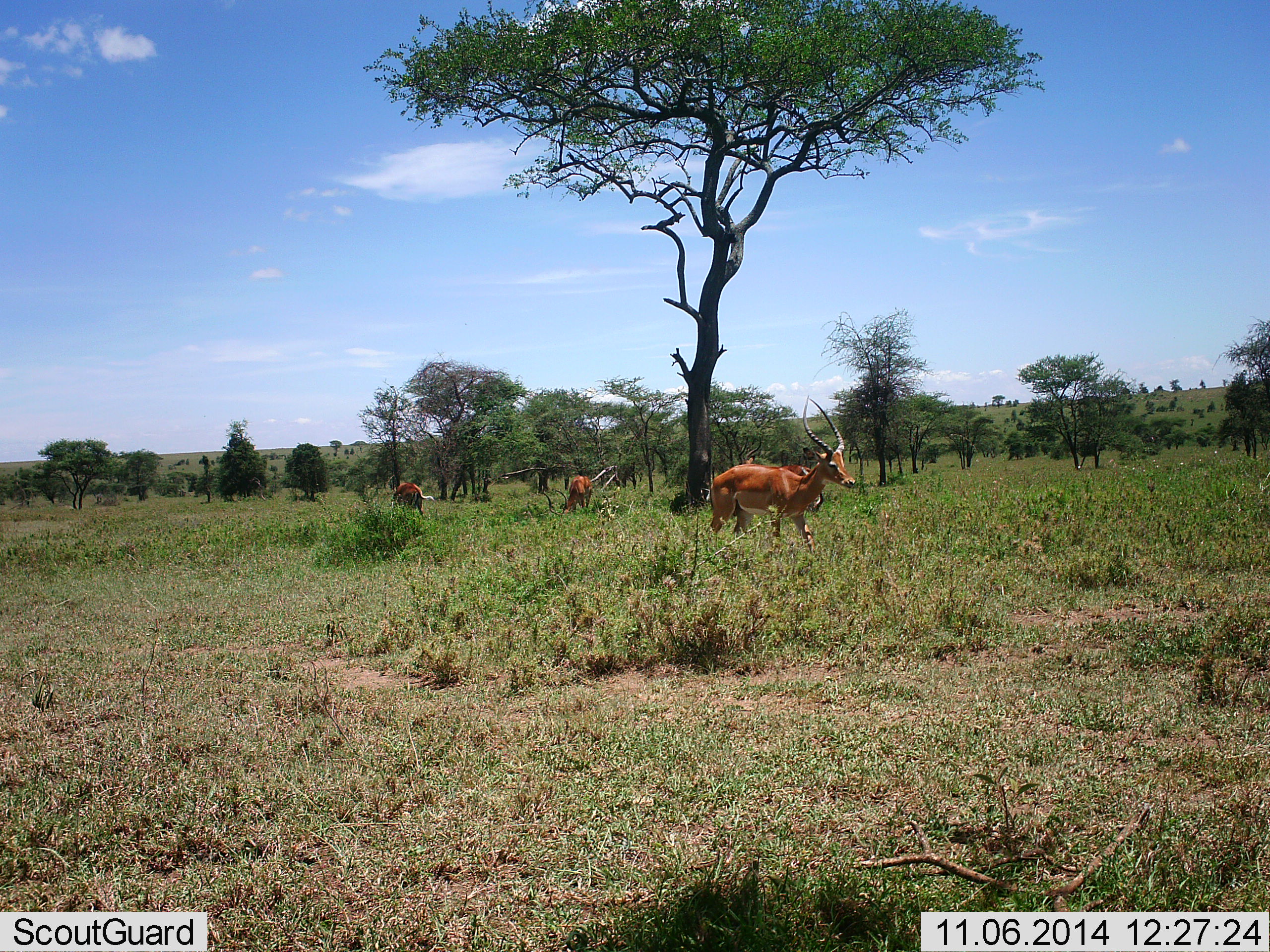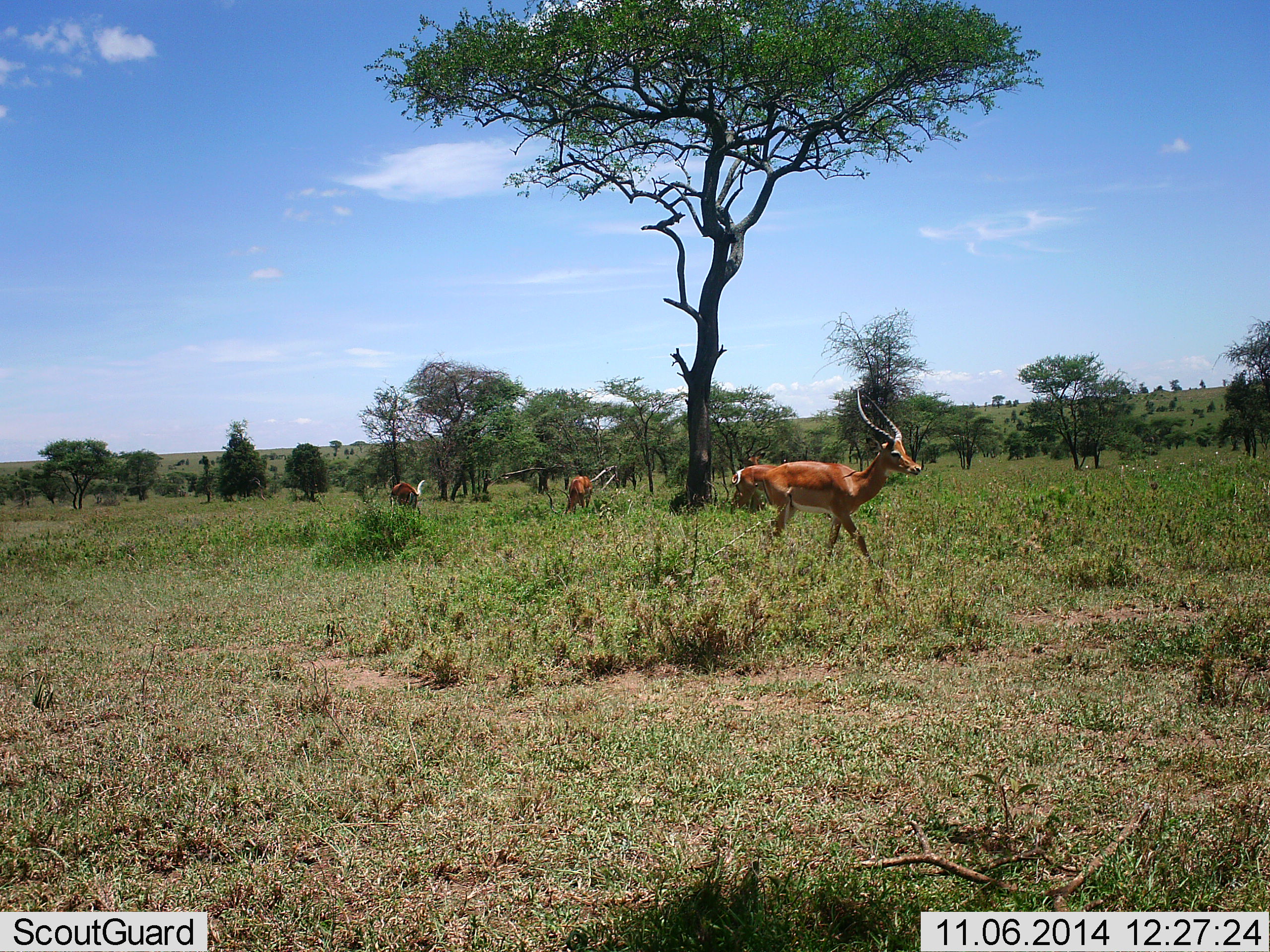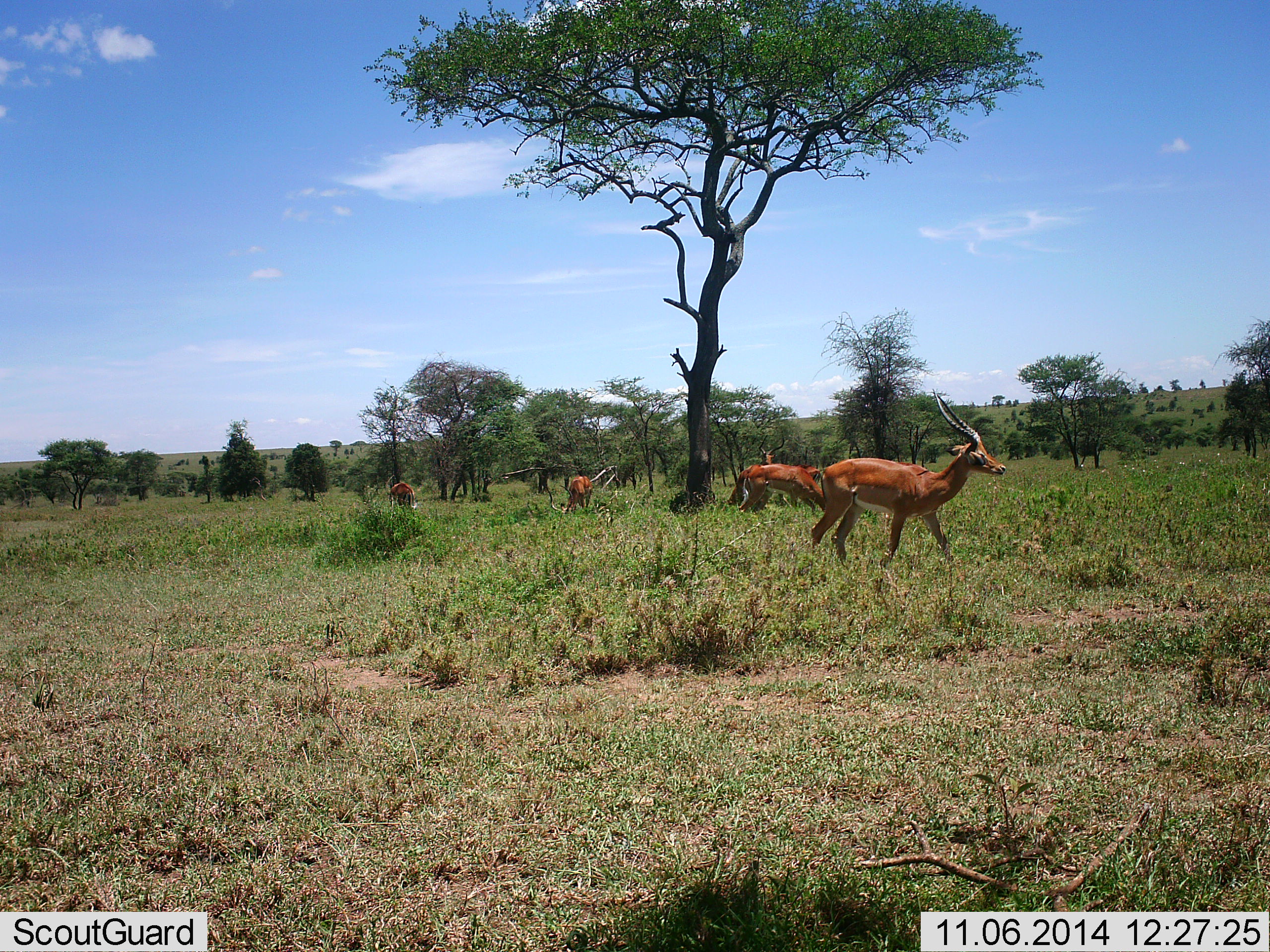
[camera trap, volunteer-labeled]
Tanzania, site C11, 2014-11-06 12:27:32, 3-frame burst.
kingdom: Animalia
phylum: Chordata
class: Mammalia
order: Artiodactyla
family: Bovidae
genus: Aepyceros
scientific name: Aepyceros melampus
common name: impala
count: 4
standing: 10%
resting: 0%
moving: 70%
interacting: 0%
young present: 0%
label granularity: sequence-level